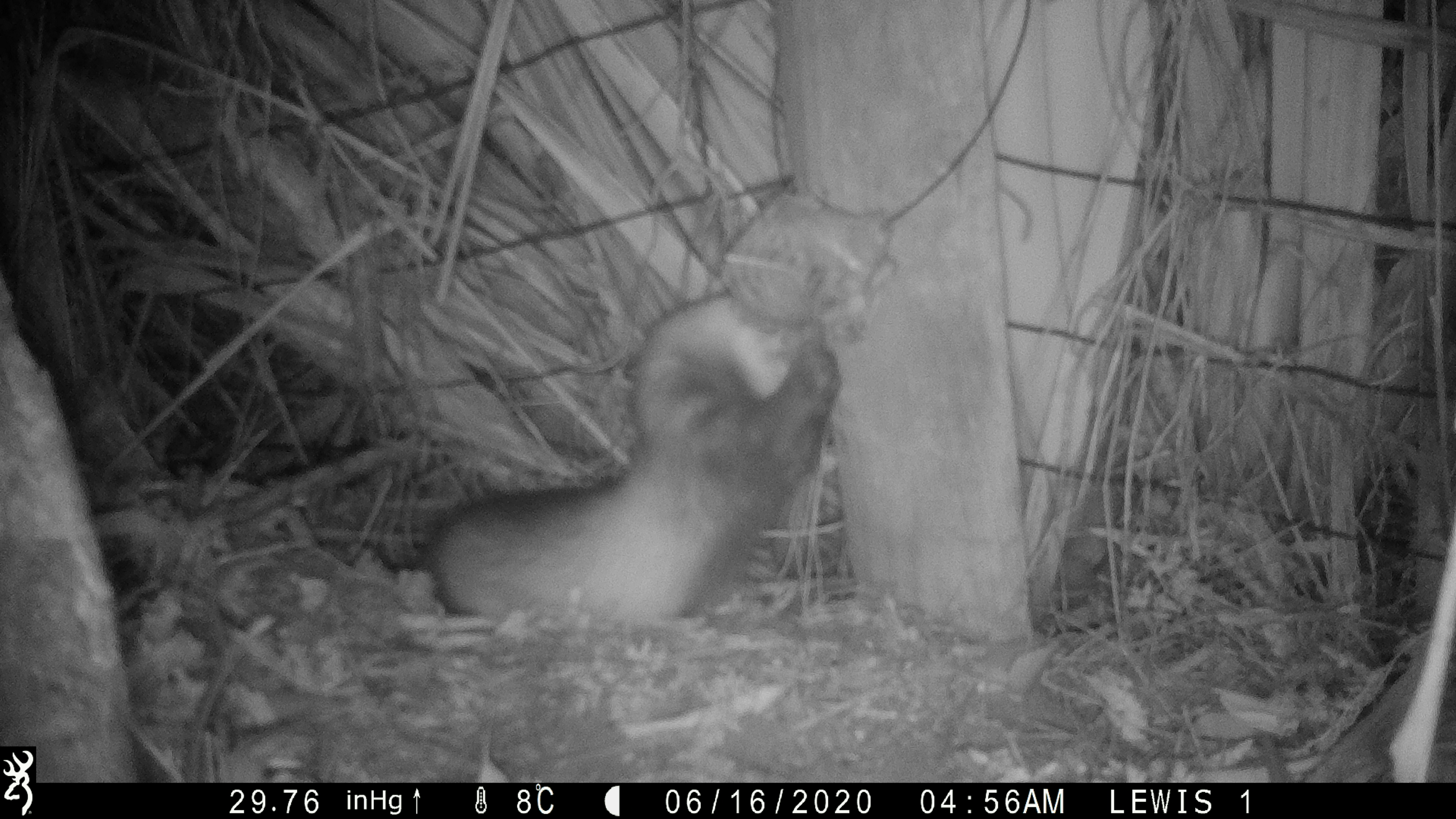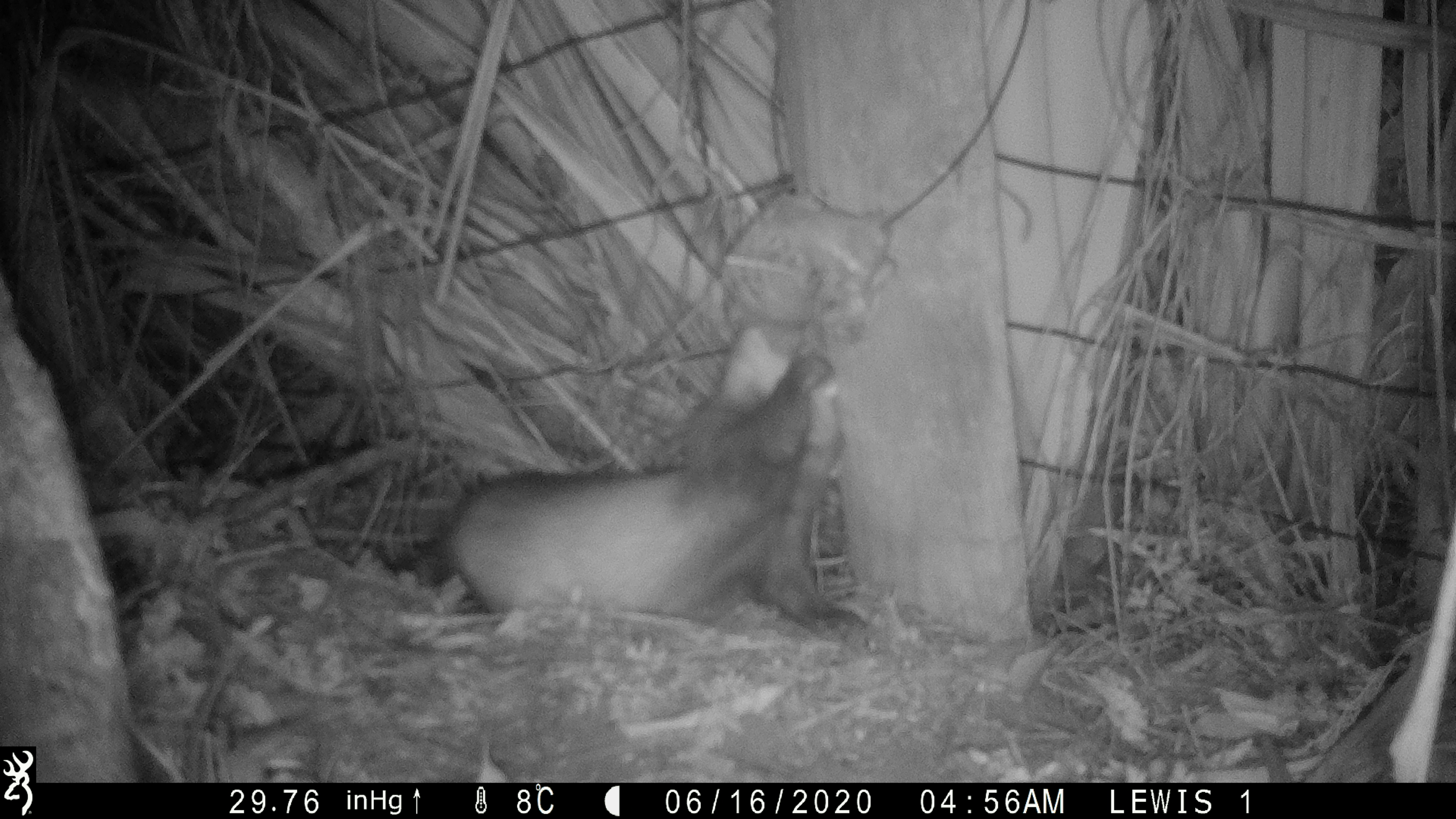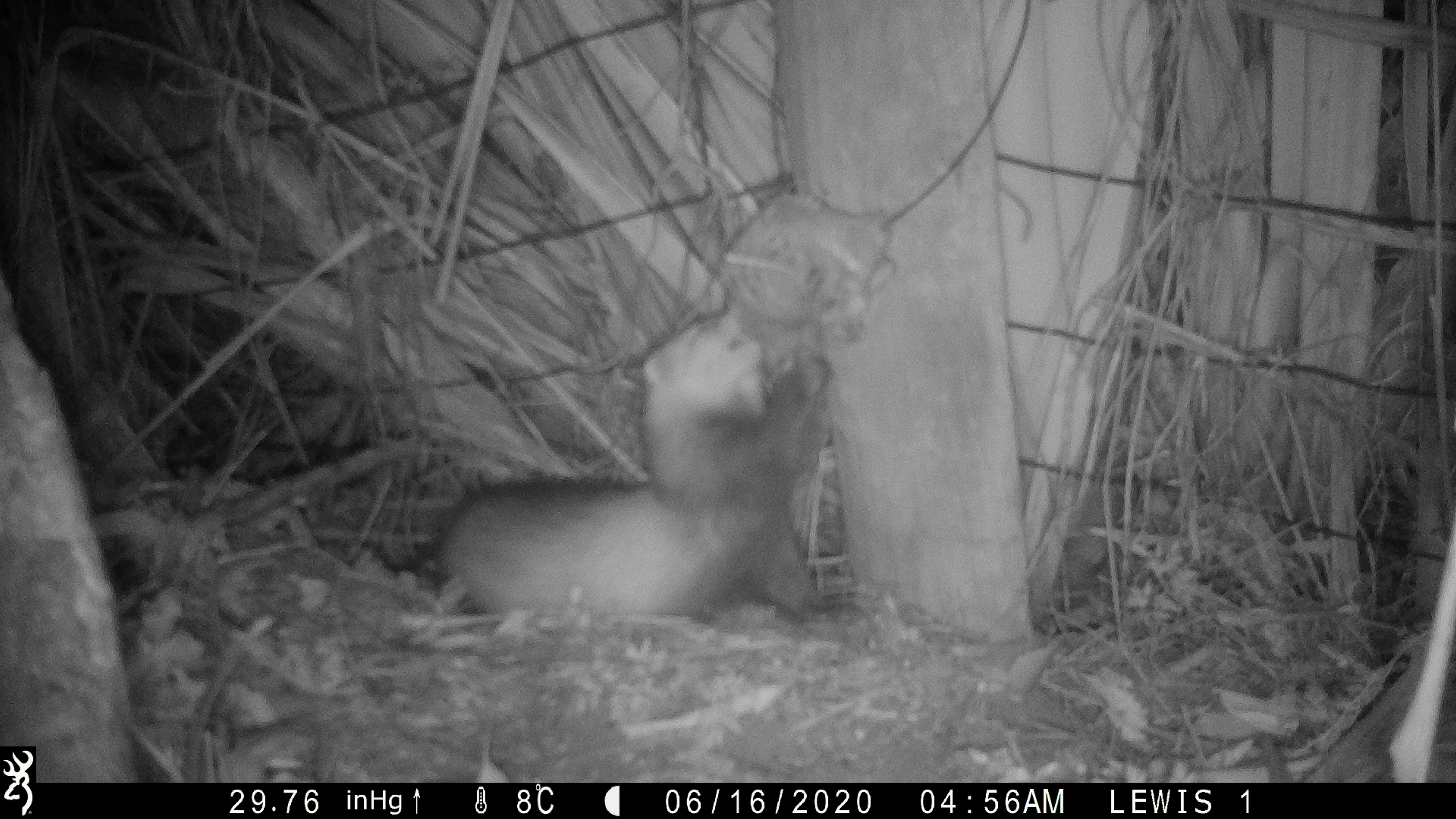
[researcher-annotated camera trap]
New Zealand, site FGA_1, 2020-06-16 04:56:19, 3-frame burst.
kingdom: Animalia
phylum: Chordata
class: Mammalia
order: Carnivora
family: Mustelidae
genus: Mustela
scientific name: Mustela furo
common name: ferret